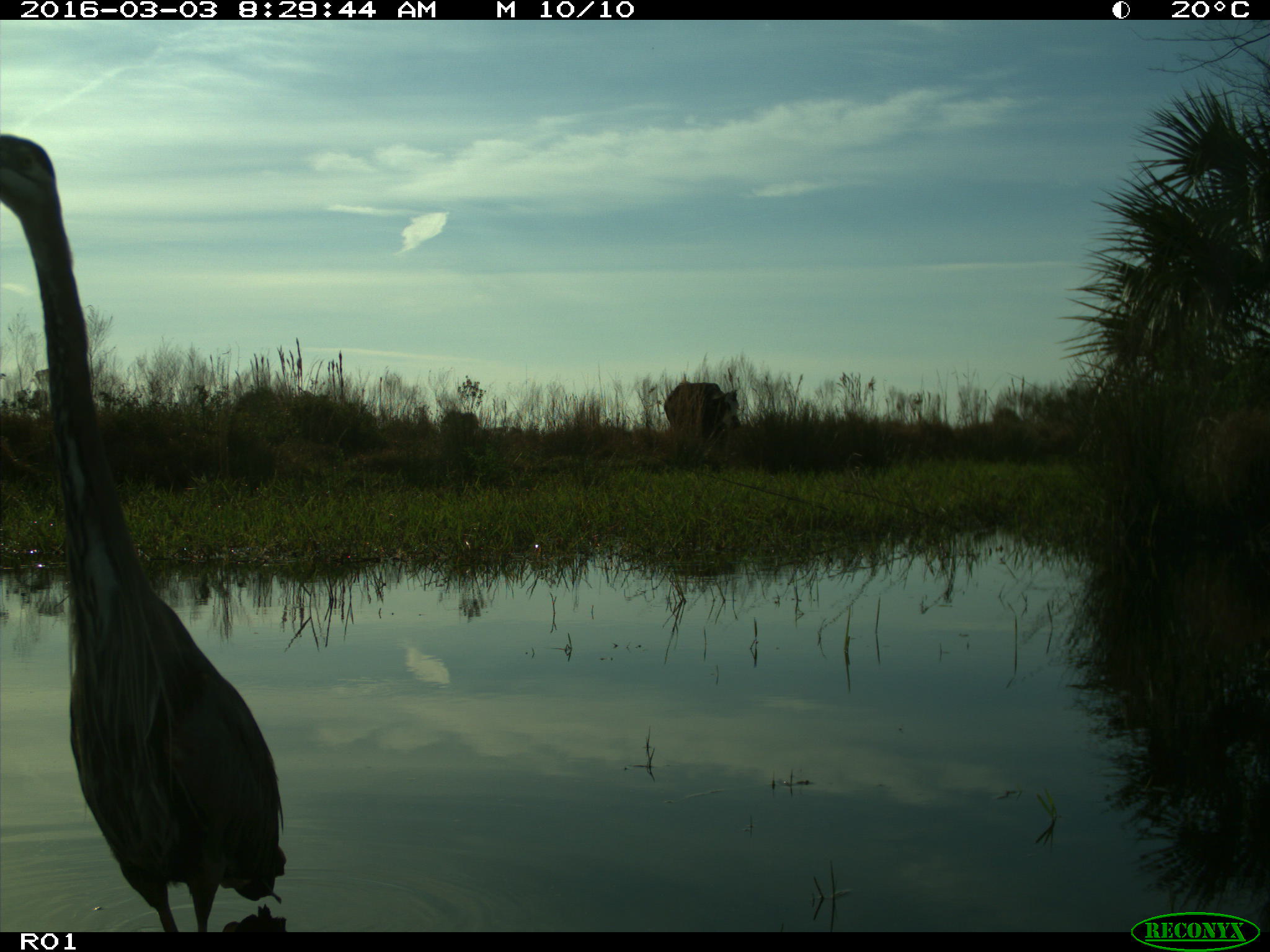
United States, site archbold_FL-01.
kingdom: Animalia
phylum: Chordata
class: Mammalia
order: Artiodactyla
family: Bovidae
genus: Bos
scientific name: Bos taurus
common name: domestic cow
Bos taurus (domestic cow).